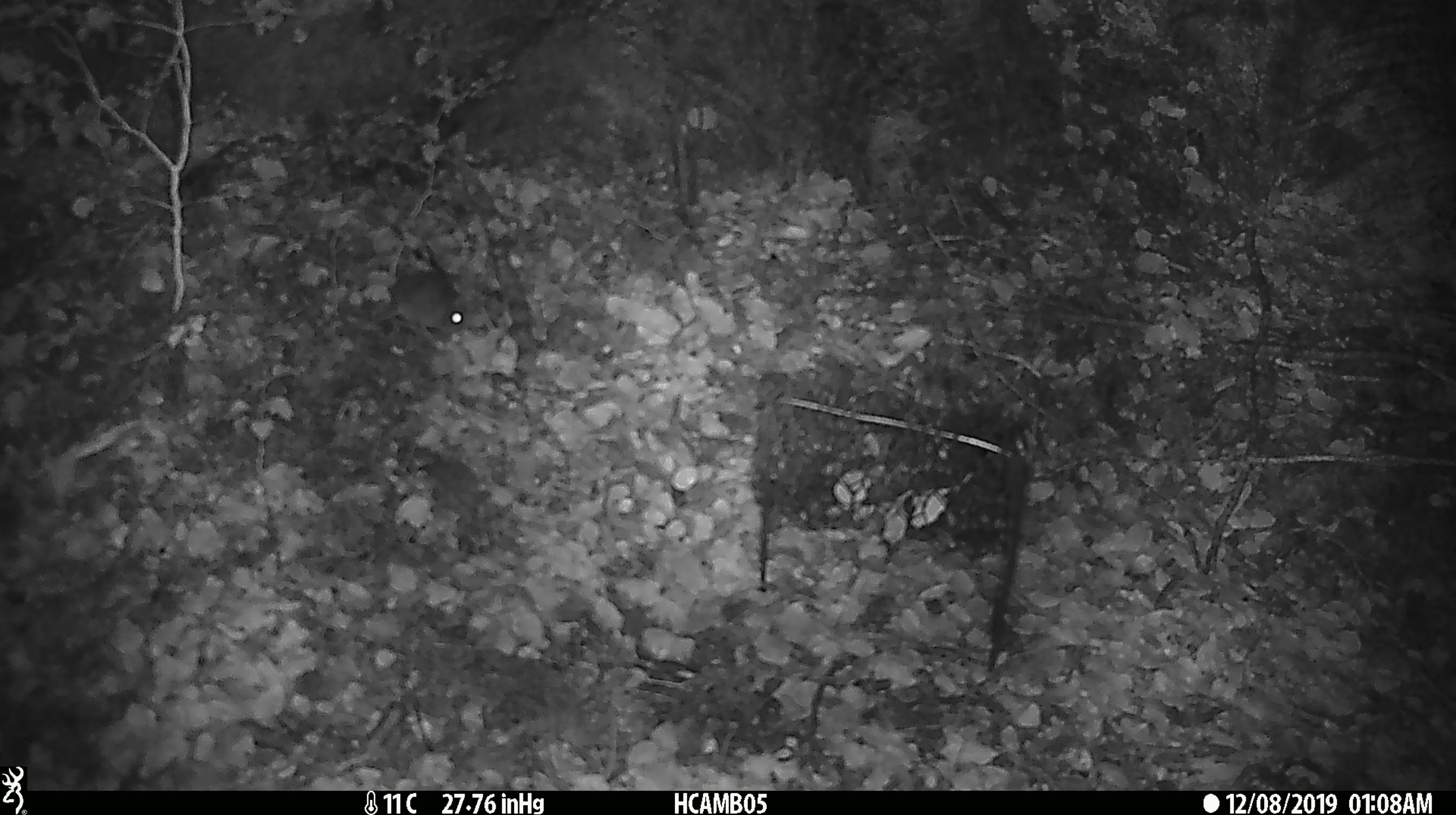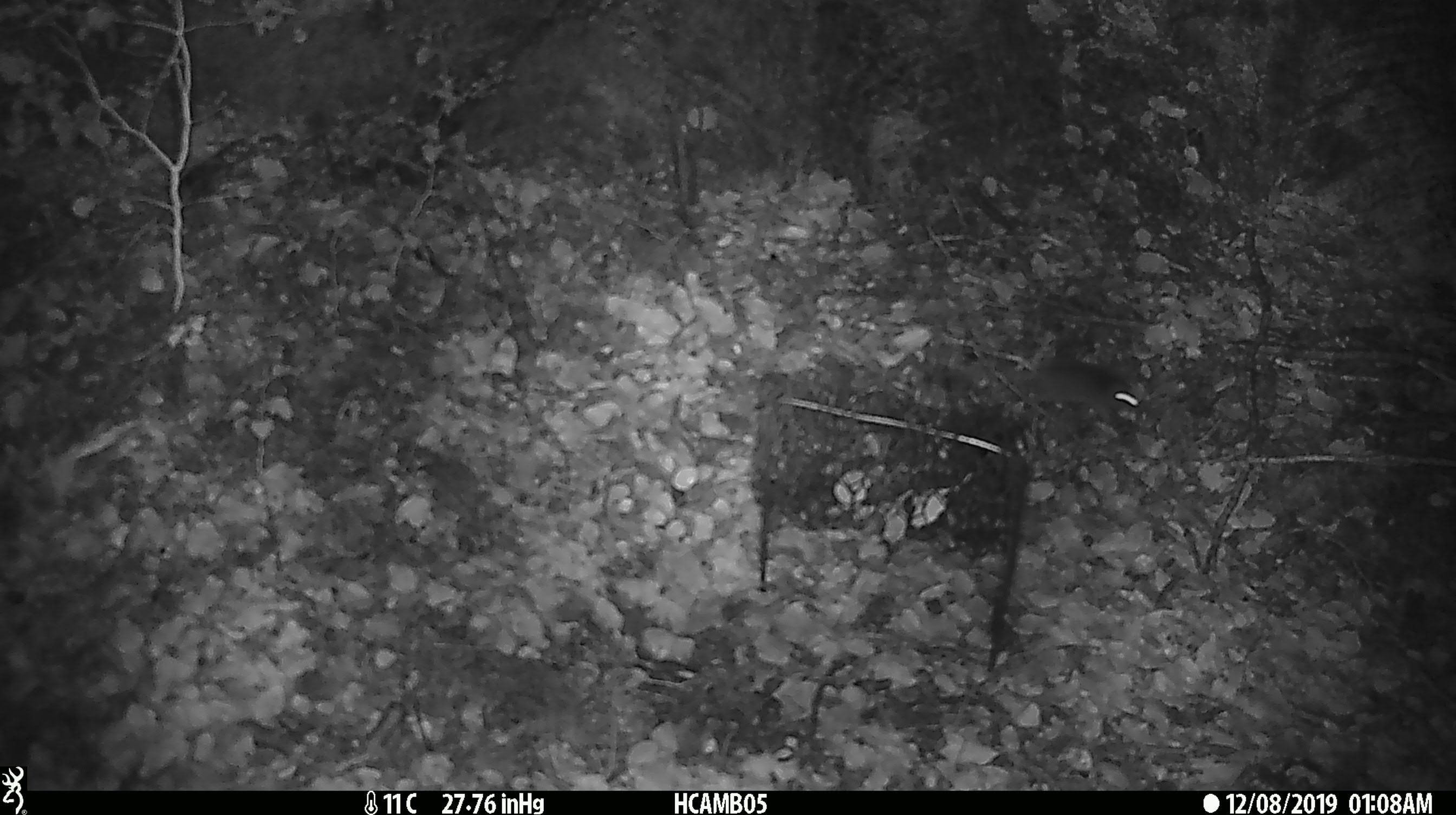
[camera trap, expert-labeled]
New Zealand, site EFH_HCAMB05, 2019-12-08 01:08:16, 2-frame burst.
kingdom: Animalia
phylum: Chordata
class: Mammalia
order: Rodentia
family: Muridae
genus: Mus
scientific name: Mus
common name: mouse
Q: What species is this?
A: Mouse (Mus).